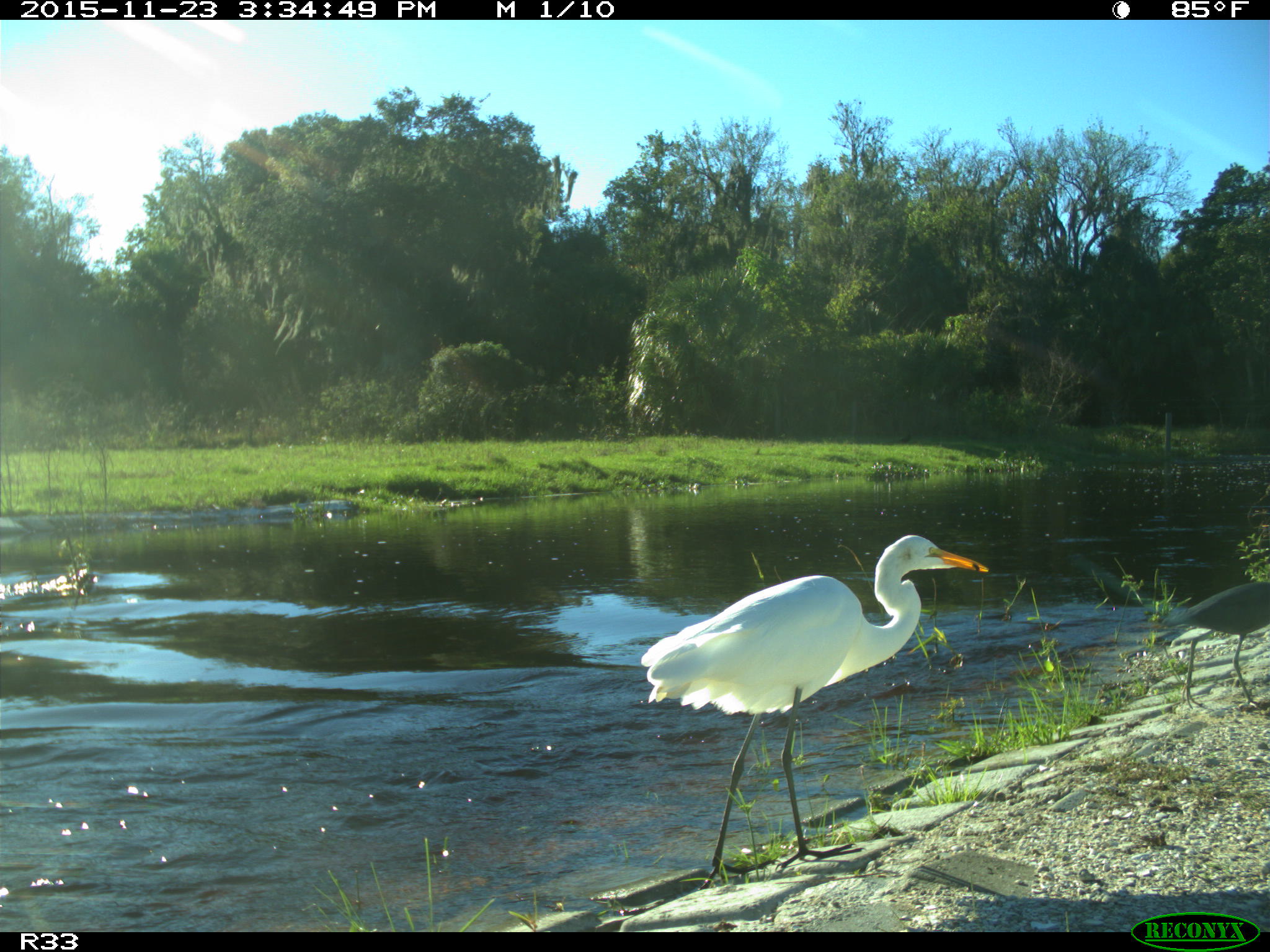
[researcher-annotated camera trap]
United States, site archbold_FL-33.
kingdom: Animalia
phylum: Chordata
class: Aves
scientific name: Aves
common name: birds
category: unidentified bird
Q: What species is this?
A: Unidentified bird (birds) (Aves).